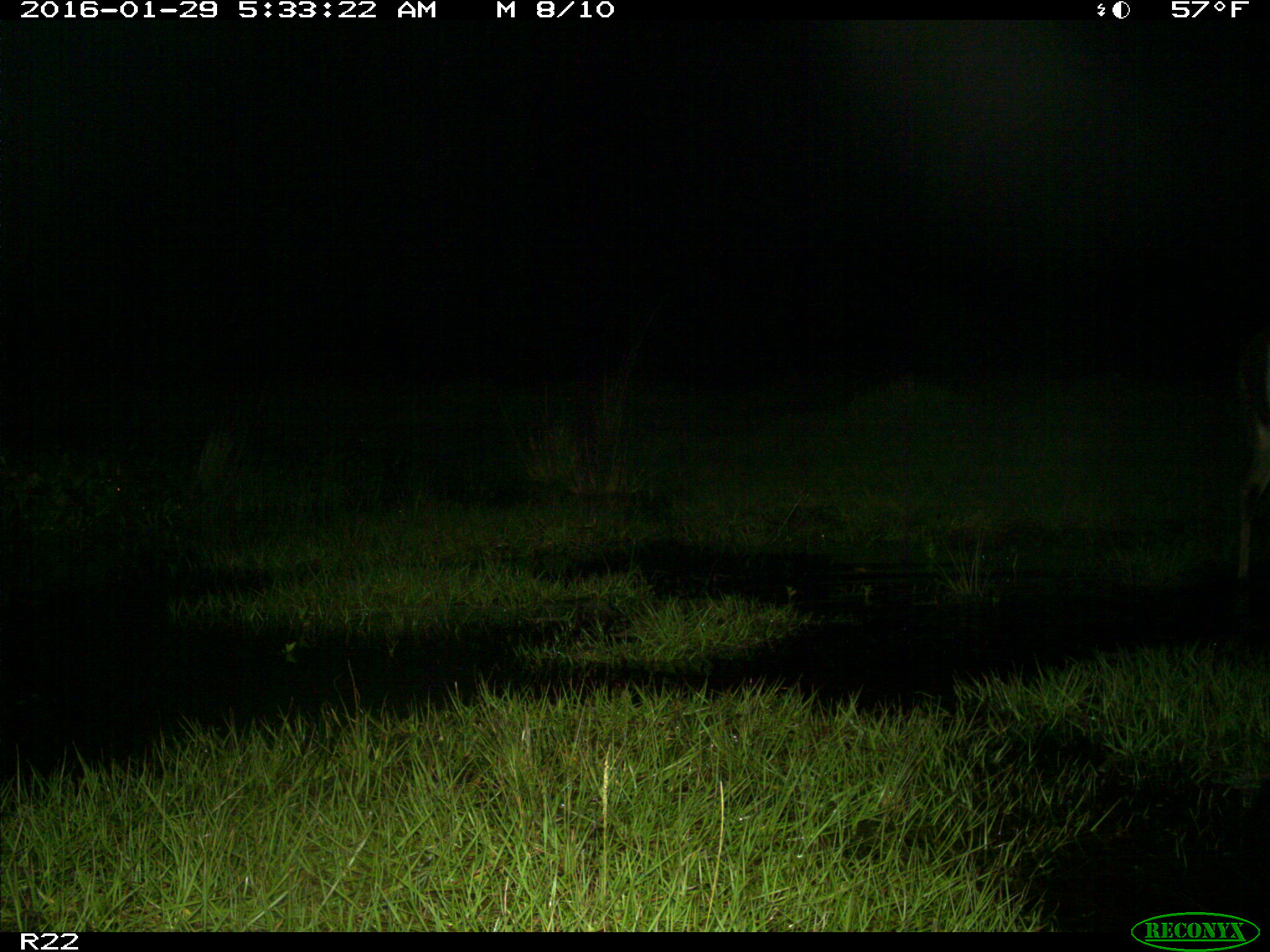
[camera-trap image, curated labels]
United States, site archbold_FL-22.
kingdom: Animalia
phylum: Chordata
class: Mammalia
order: Artiodactyla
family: Cervidae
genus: Odocoileus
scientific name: Odocoileus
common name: deer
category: unidentified deer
Unidentified deer (deer) (Odocoileus).